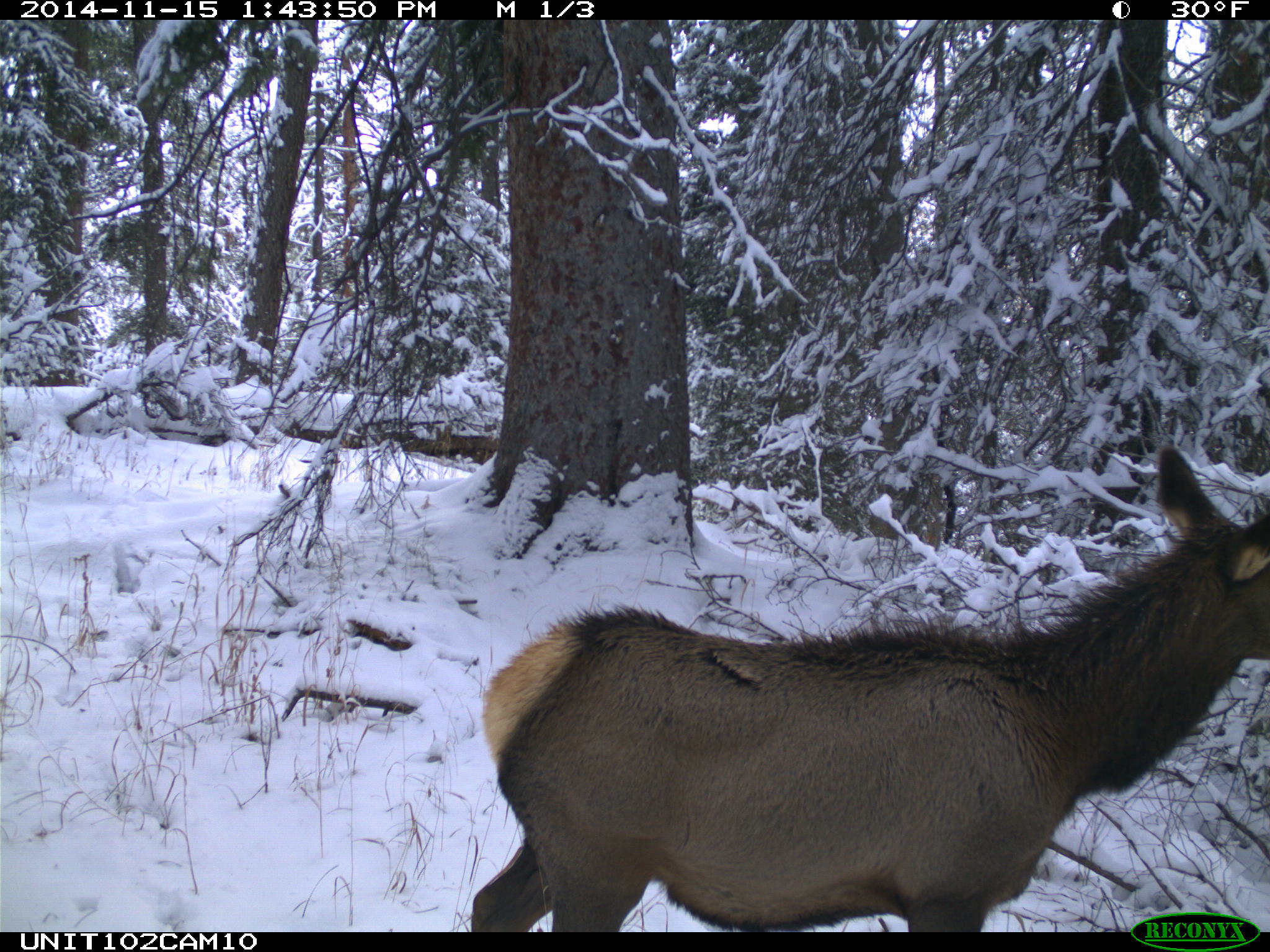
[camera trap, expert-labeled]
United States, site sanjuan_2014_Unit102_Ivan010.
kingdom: Animalia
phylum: Chordata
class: Mammalia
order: Artiodactyla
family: Cervidae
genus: Cervus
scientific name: Cervus elaphus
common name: red deer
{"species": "Cervus elaphus (red deer)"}